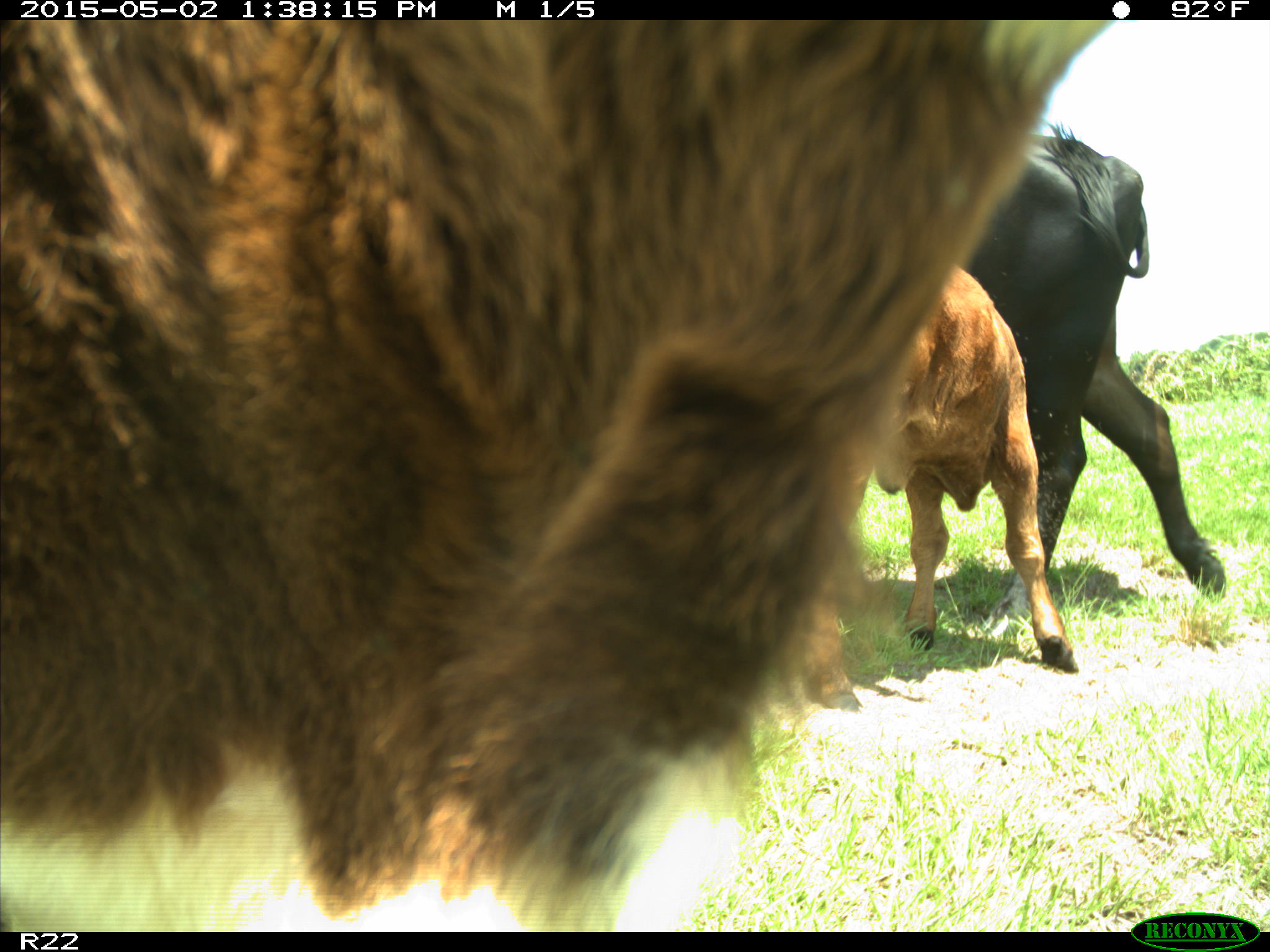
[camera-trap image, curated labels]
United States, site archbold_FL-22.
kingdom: Animalia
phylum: Chordata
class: Mammalia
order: Artiodactyla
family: Bovidae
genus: Bos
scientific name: Bos taurus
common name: domestic cow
Bos taurus (domestic cow).